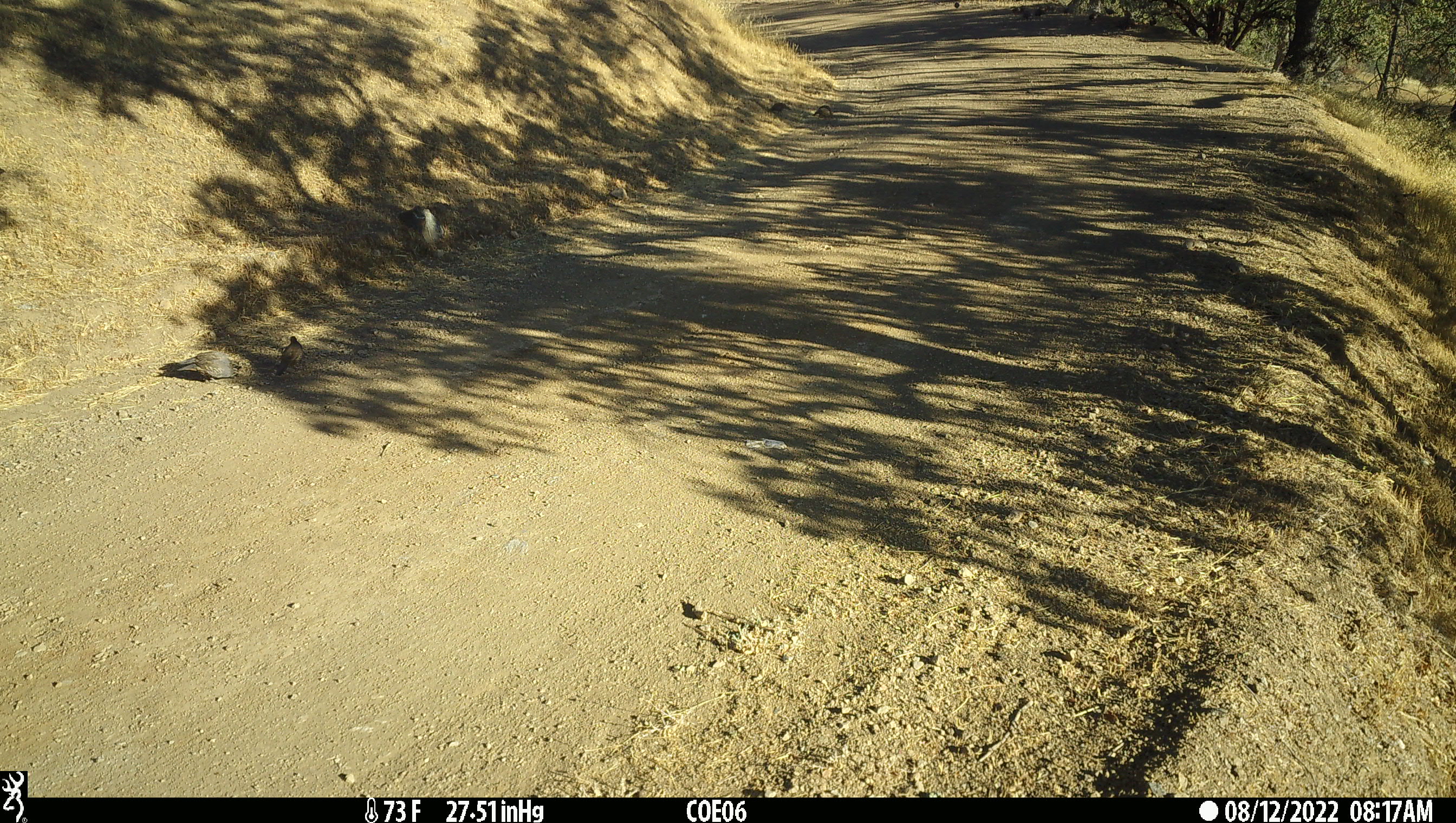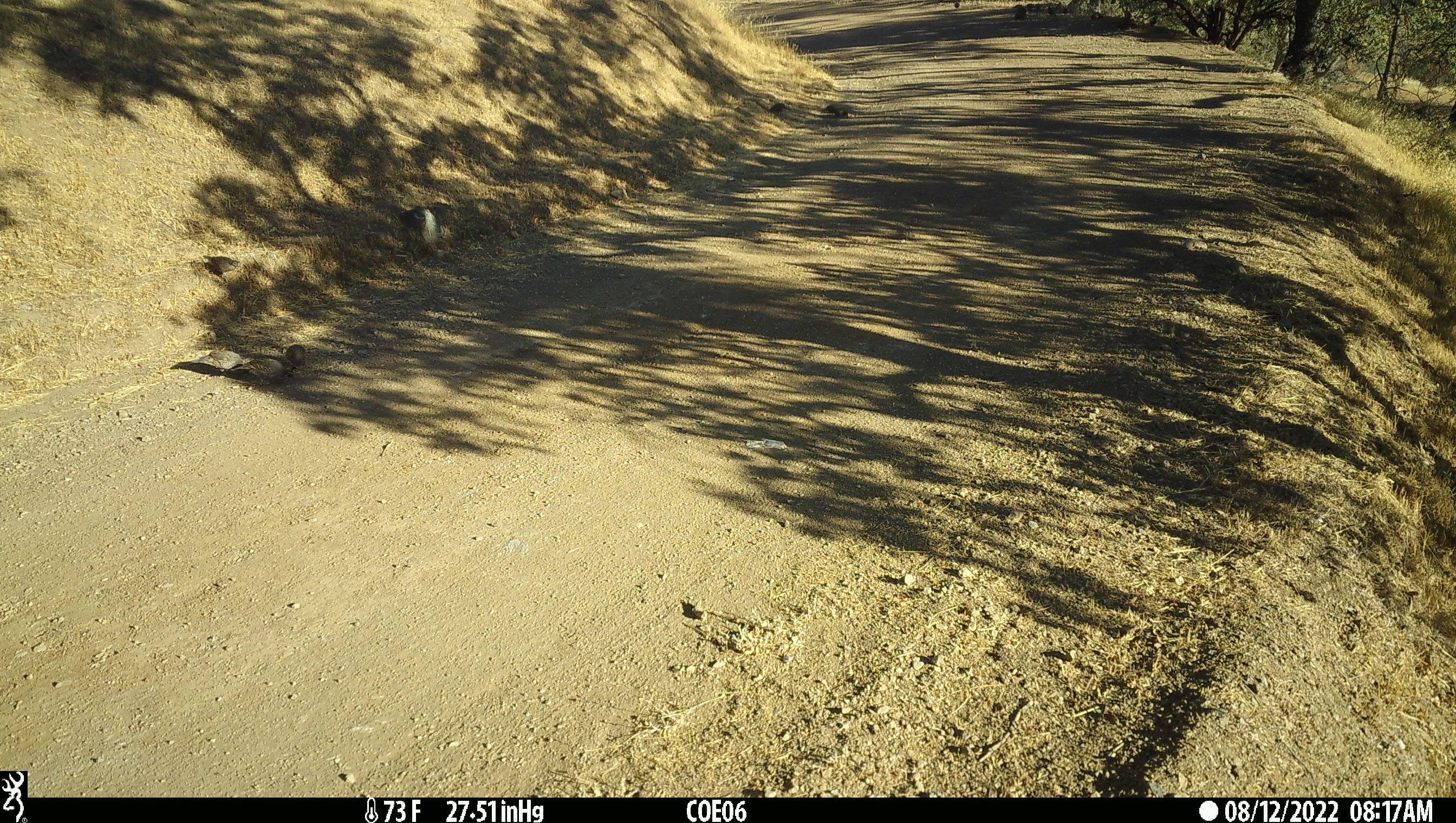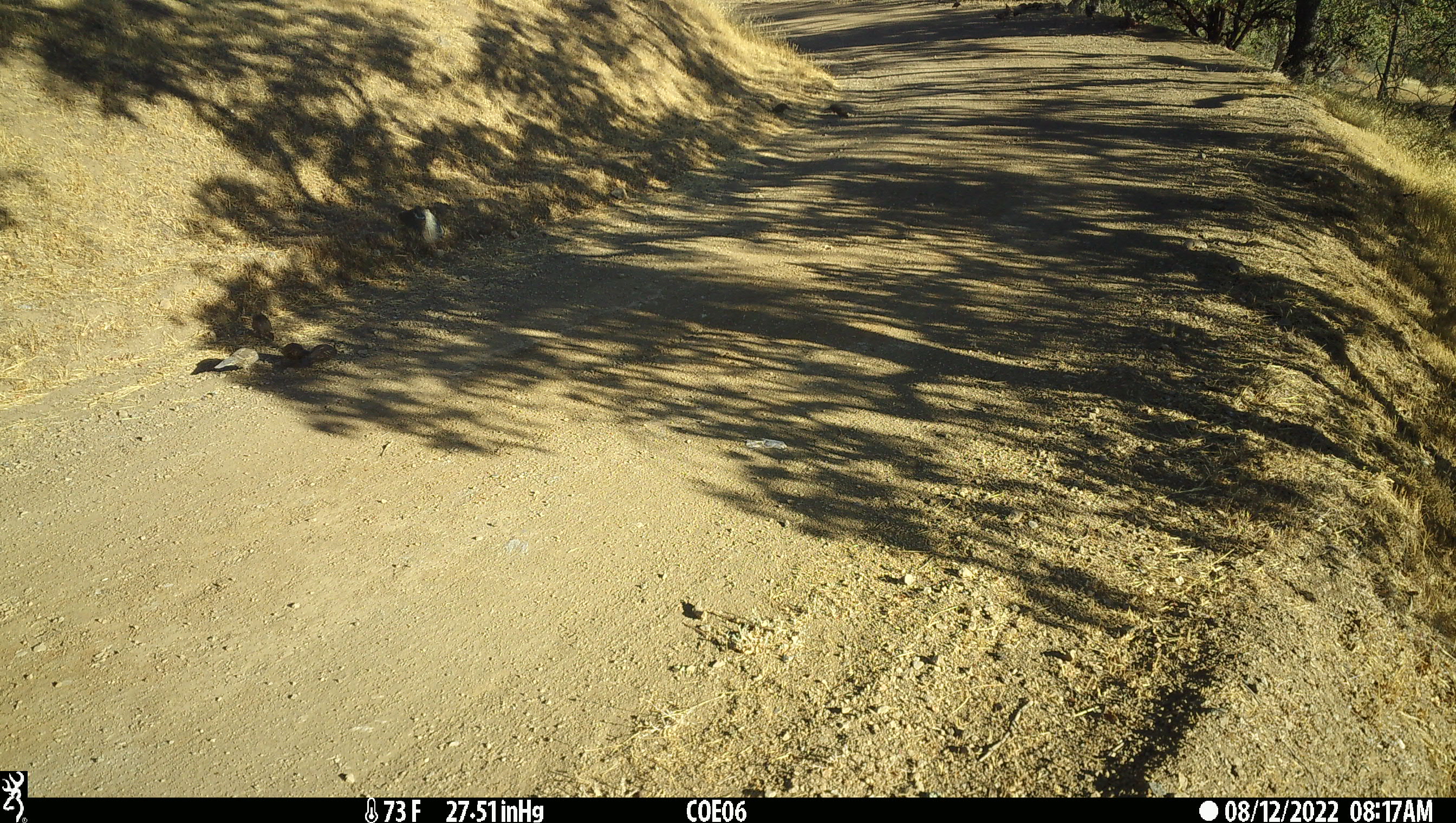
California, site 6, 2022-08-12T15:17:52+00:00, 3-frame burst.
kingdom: Animalia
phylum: Chordata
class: Aves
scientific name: Aves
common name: bird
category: unknown bird